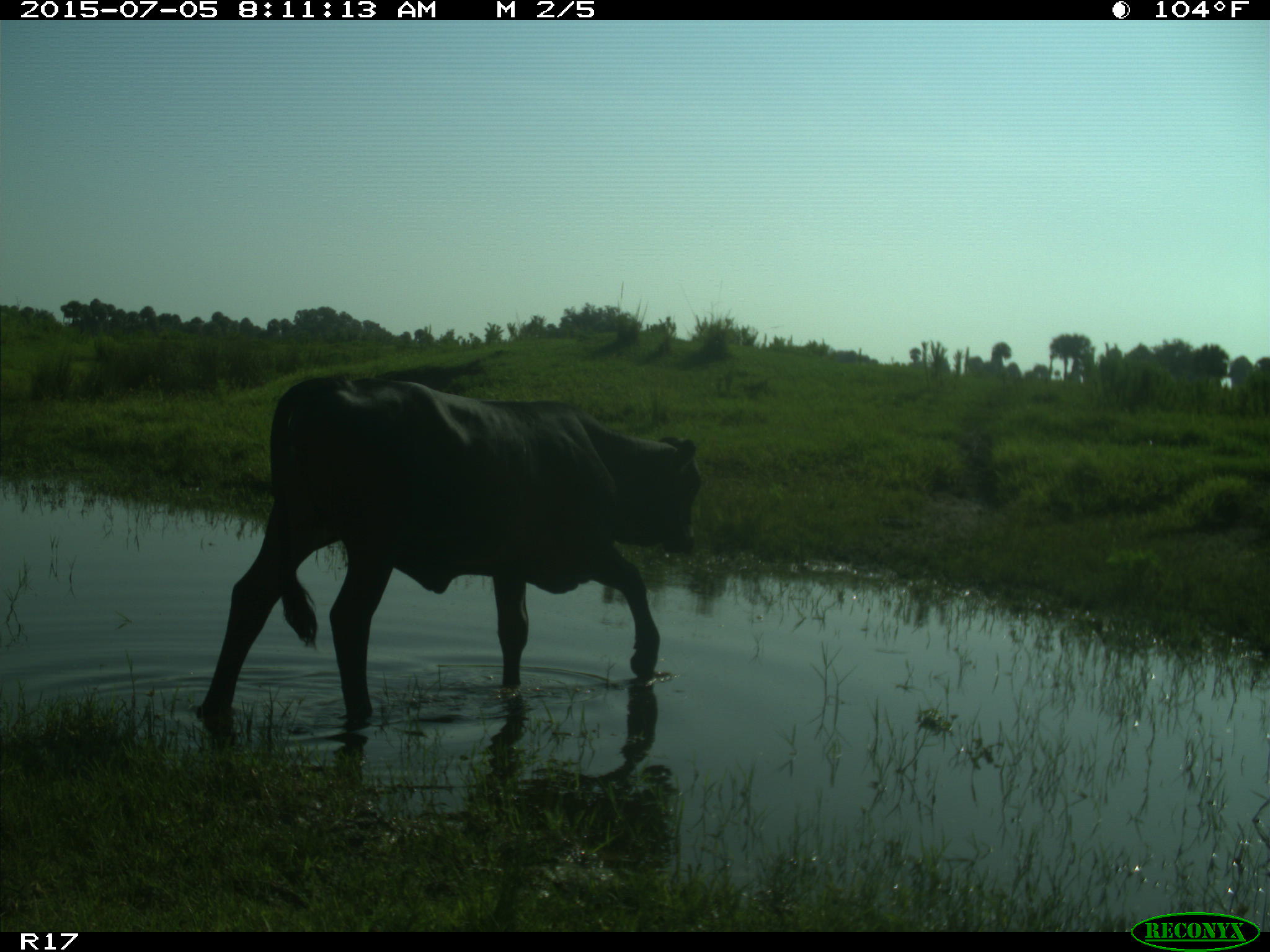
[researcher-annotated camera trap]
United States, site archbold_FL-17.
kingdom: Animalia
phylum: Chordata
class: Mammalia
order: Artiodactyla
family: Bovidae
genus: Bos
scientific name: Bos taurus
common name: domestic cow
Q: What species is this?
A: Bos taurus (domestic cow).